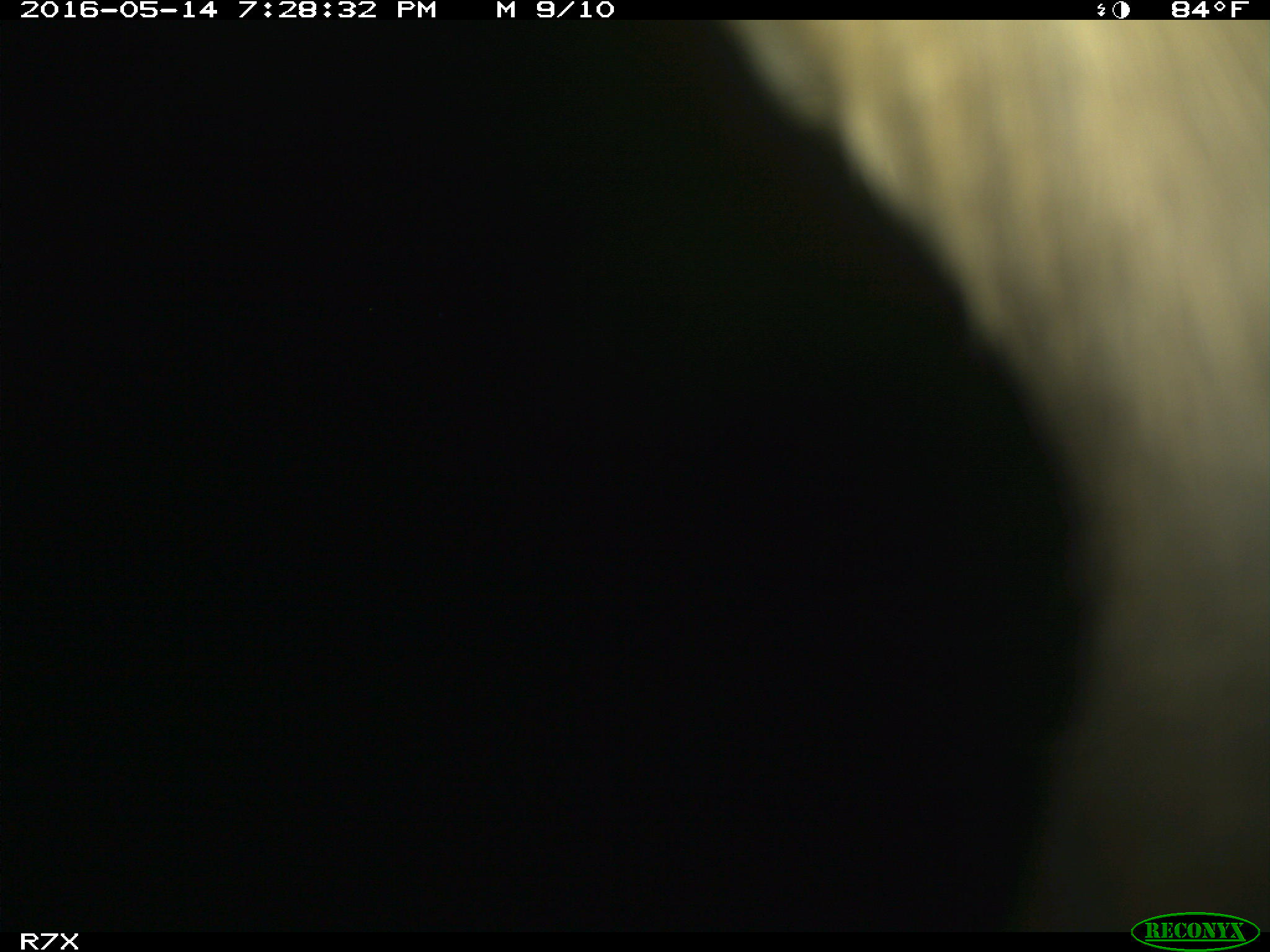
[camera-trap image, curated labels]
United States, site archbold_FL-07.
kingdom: Animalia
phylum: Chordata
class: Mammalia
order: Artiodactyla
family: Bovidae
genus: Bos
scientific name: Bos taurus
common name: domestic cow